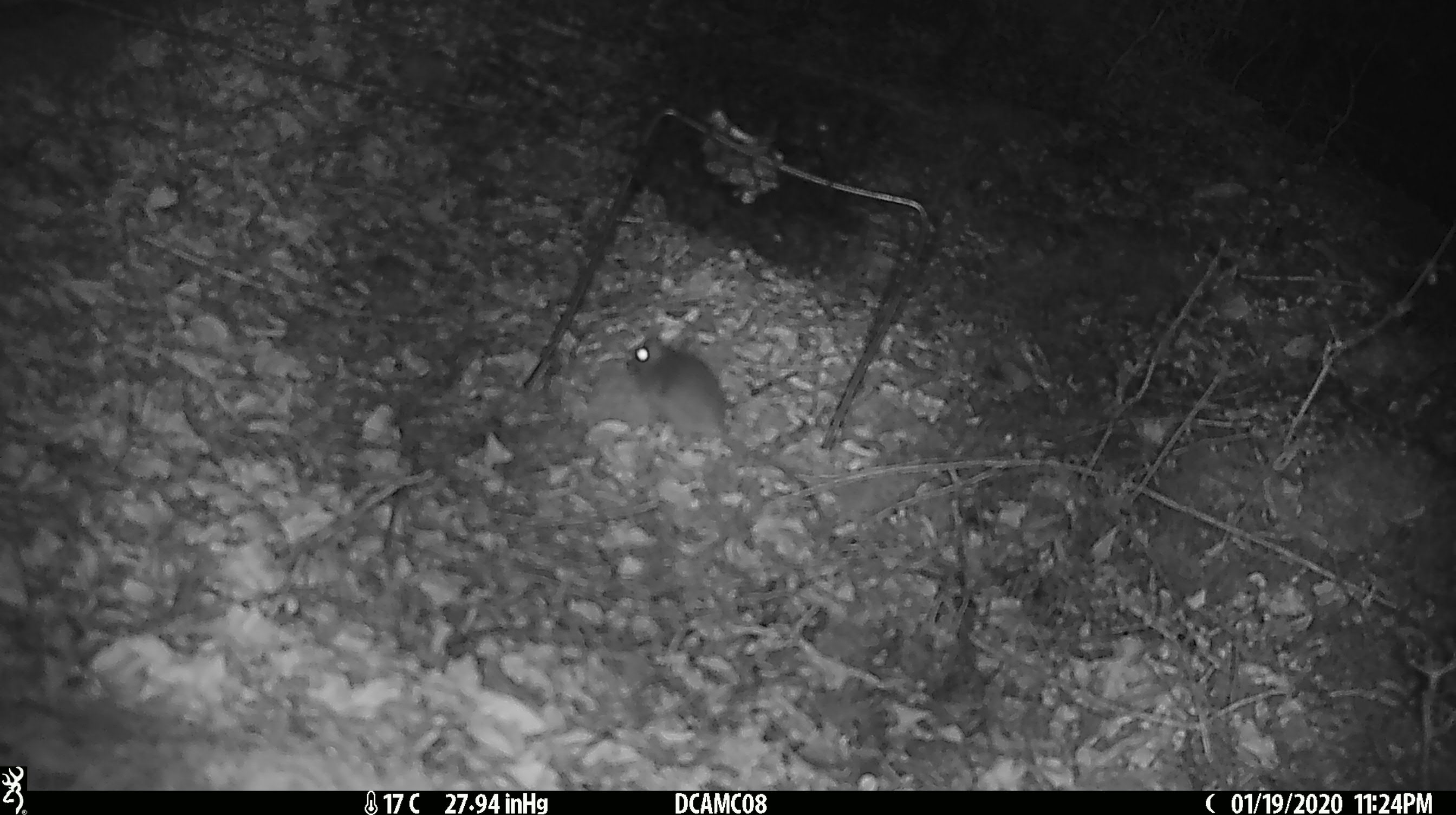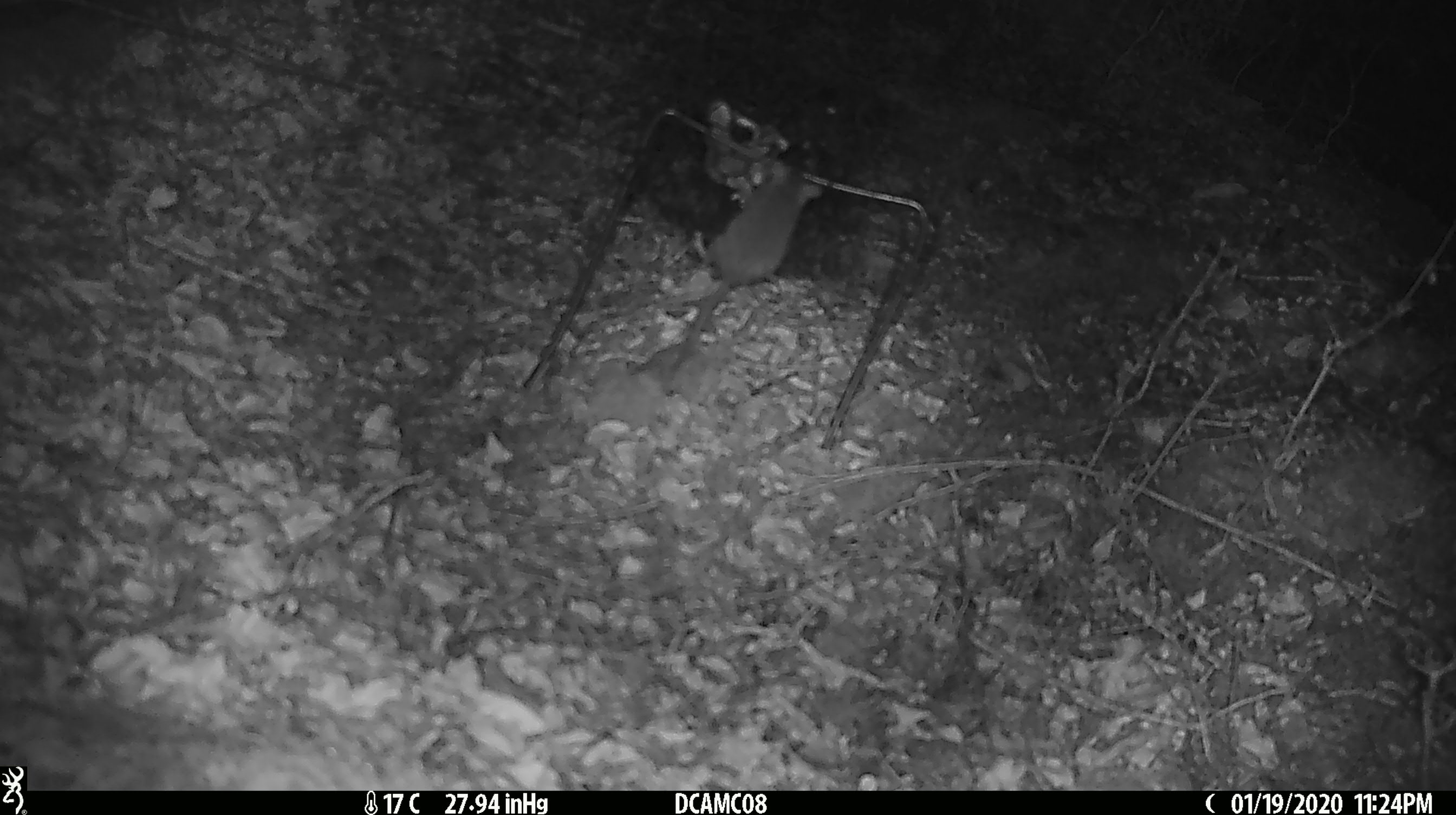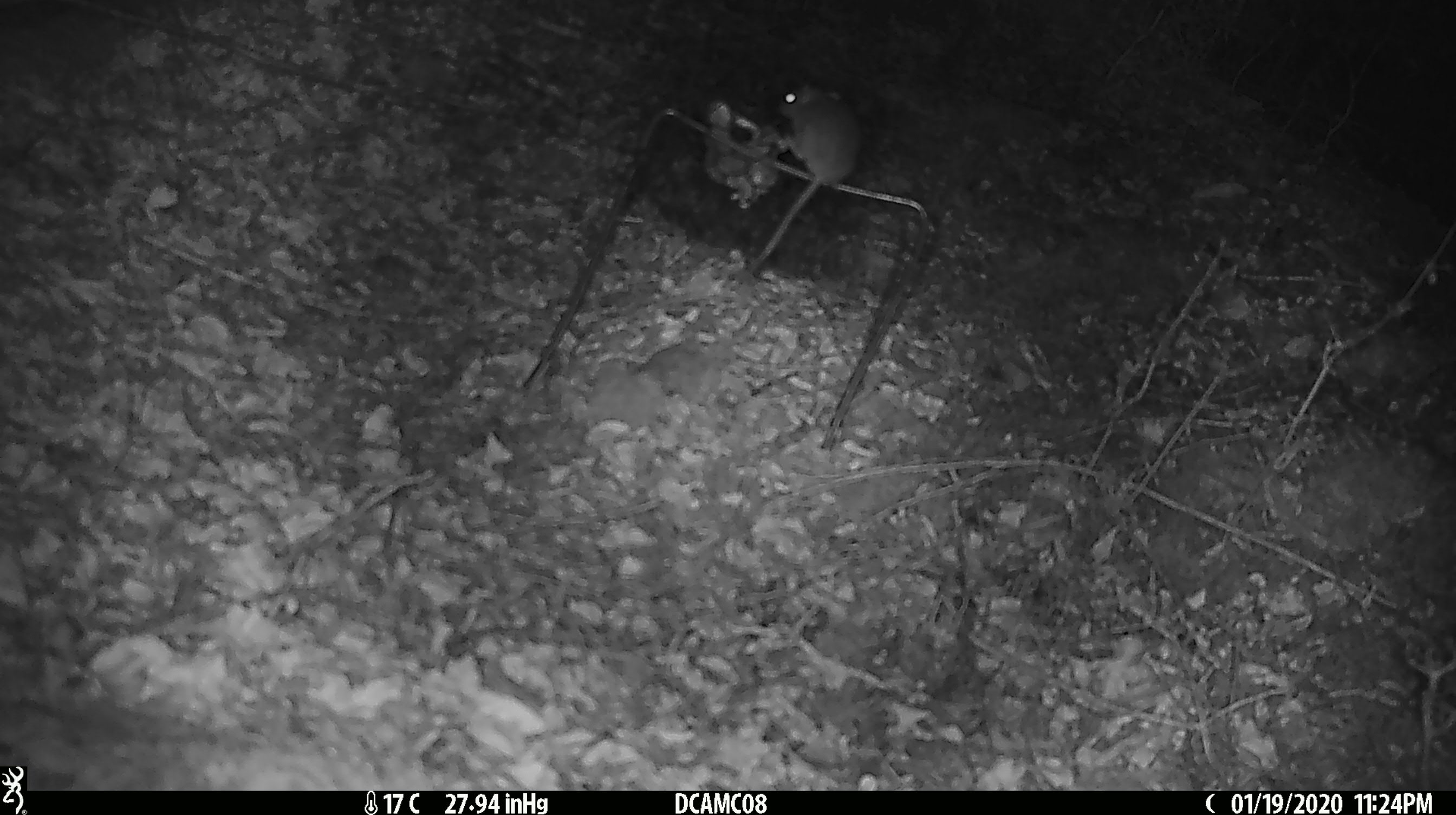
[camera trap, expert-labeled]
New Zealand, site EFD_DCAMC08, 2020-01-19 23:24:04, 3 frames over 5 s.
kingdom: Animalia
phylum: Chordata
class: Mammalia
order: Rodentia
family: Muridae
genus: Mus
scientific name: Mus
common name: mouse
Mouse (Mus).